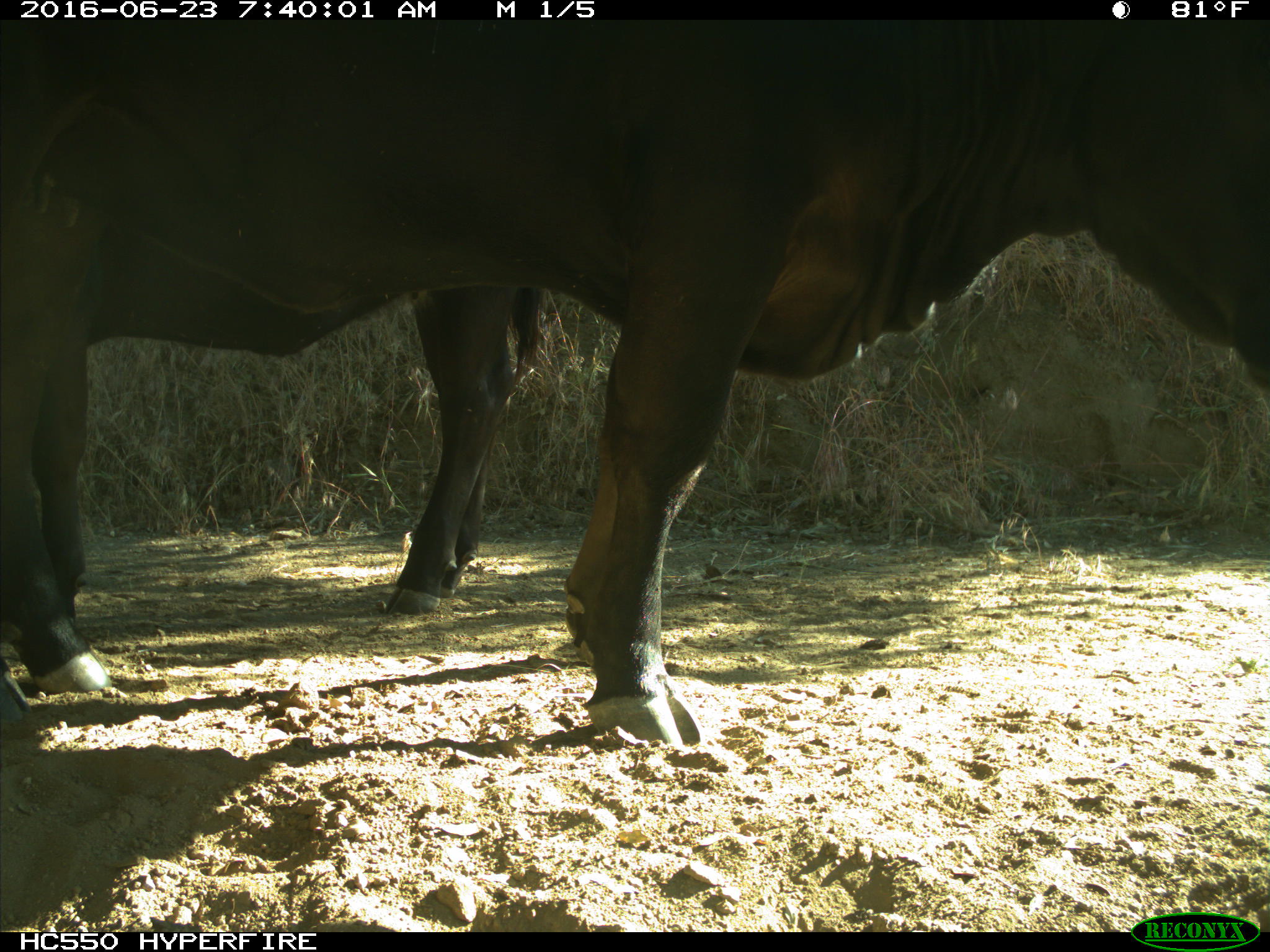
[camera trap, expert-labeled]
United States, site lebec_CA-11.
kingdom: Animalia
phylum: Chordata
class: Mammalia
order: Artiodactyla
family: Bovidae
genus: Bos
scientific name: Bos taurus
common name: domestic cow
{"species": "Bos taurus (domestic cow)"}